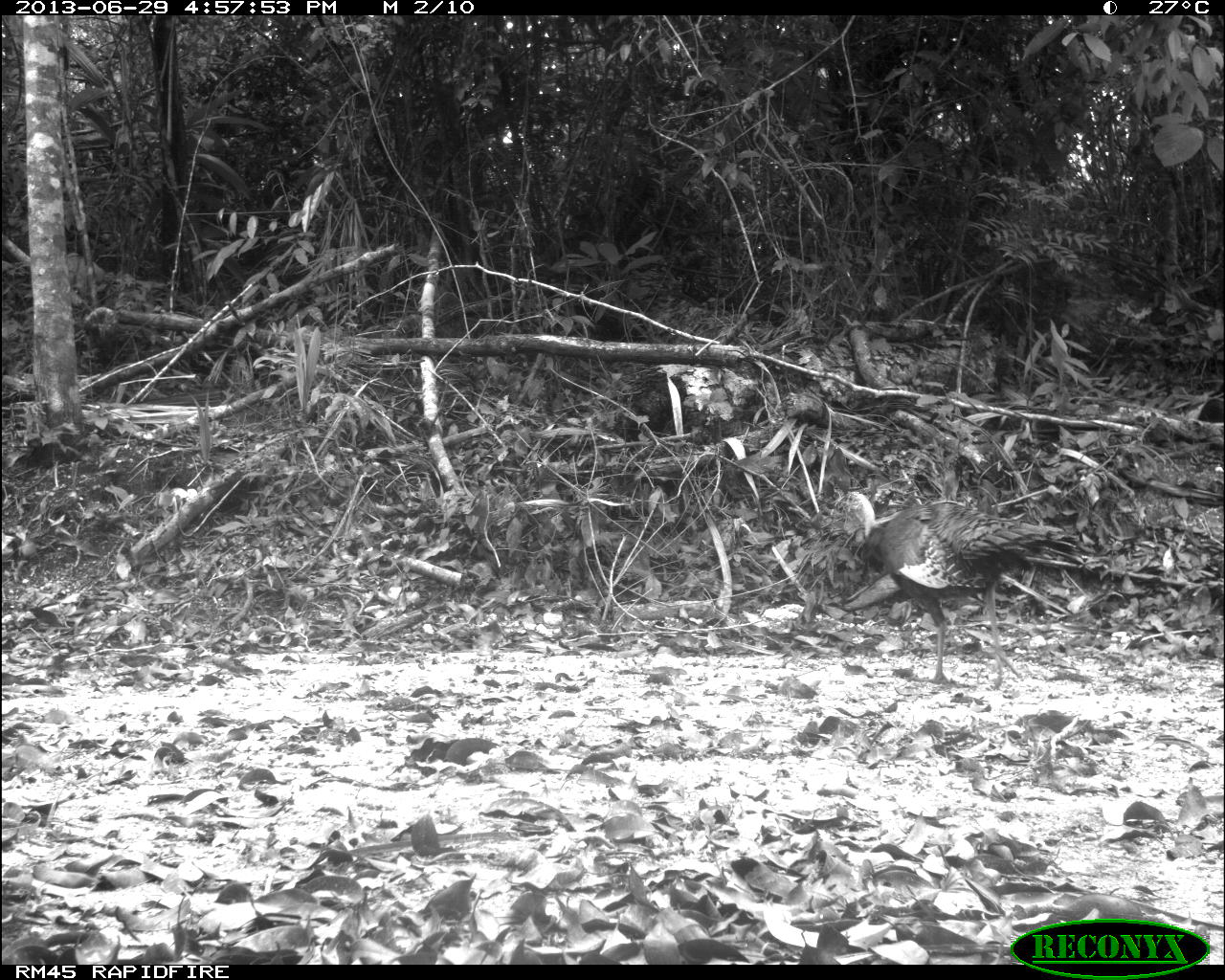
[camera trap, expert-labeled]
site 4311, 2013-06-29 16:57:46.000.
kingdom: Animalia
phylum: Chordata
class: Aves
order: Galliformes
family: Phasianidae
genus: Meleagris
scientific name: Meleagris ocellata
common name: ocellated turkey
Meleagris ocellata (ocellated turkey), count 2.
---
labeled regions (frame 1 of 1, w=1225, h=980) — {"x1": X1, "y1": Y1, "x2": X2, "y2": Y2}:
meleagris ocellata: {"x1": 834, "y1": 490, "x2": 1088, "y2": 689}